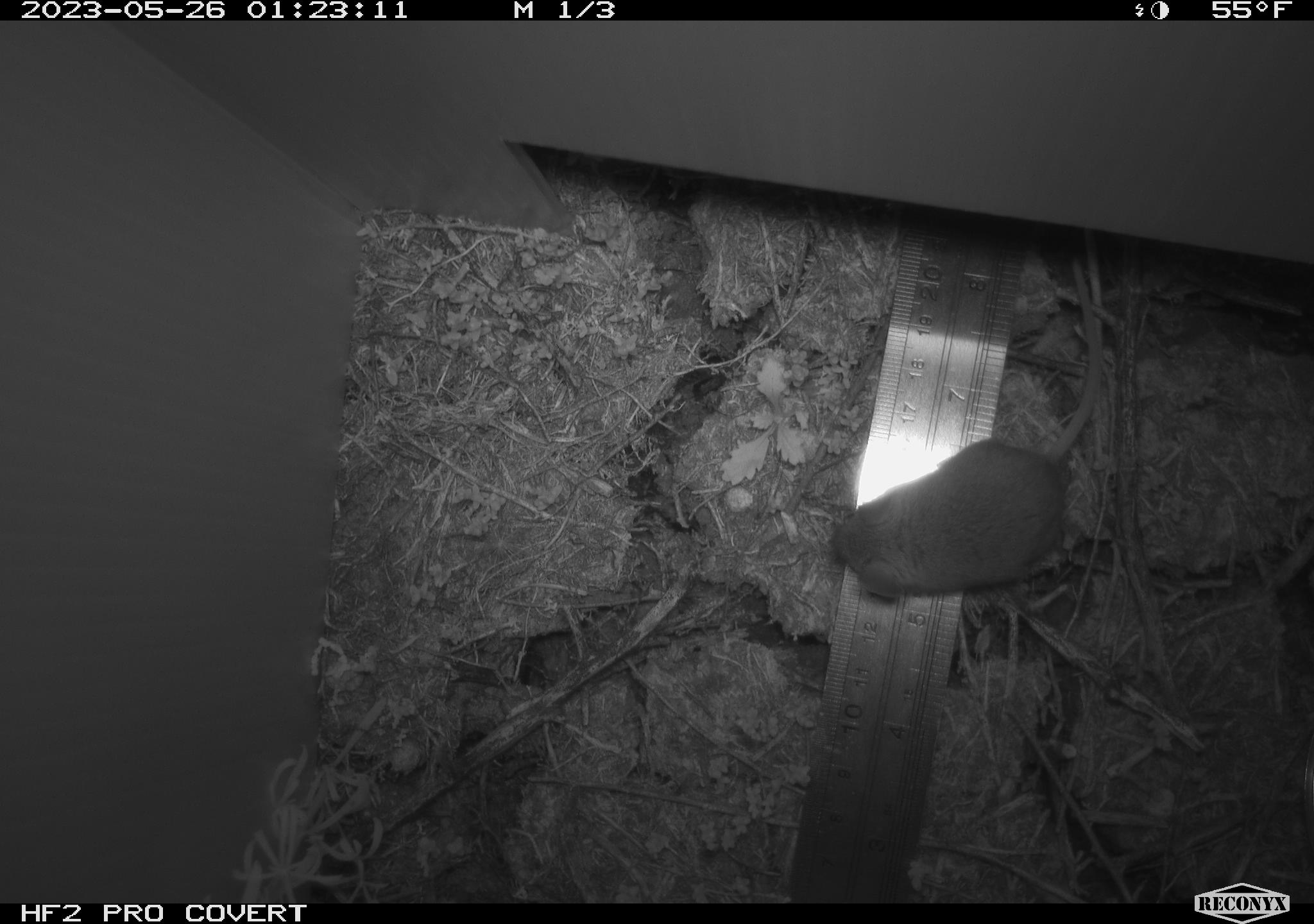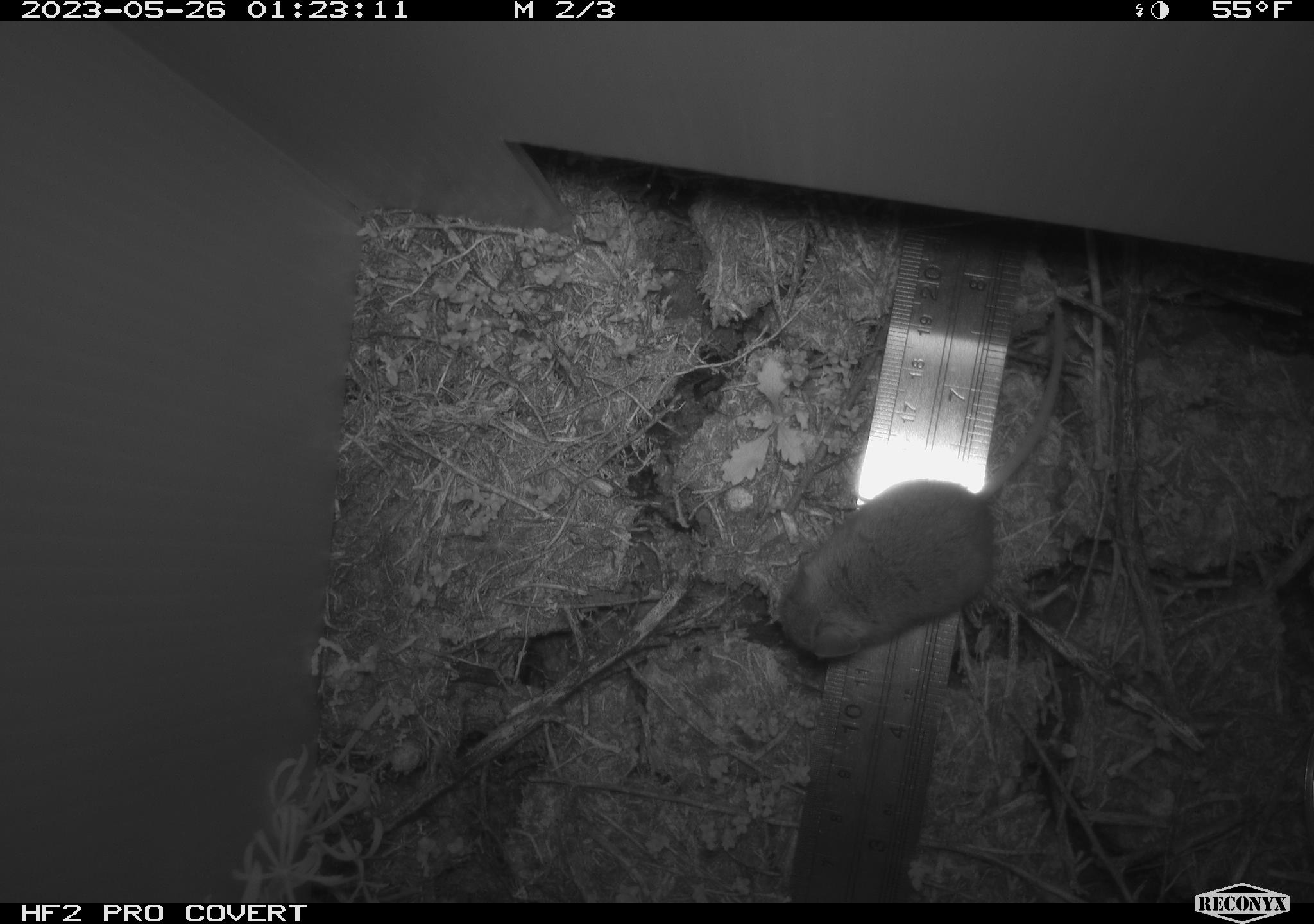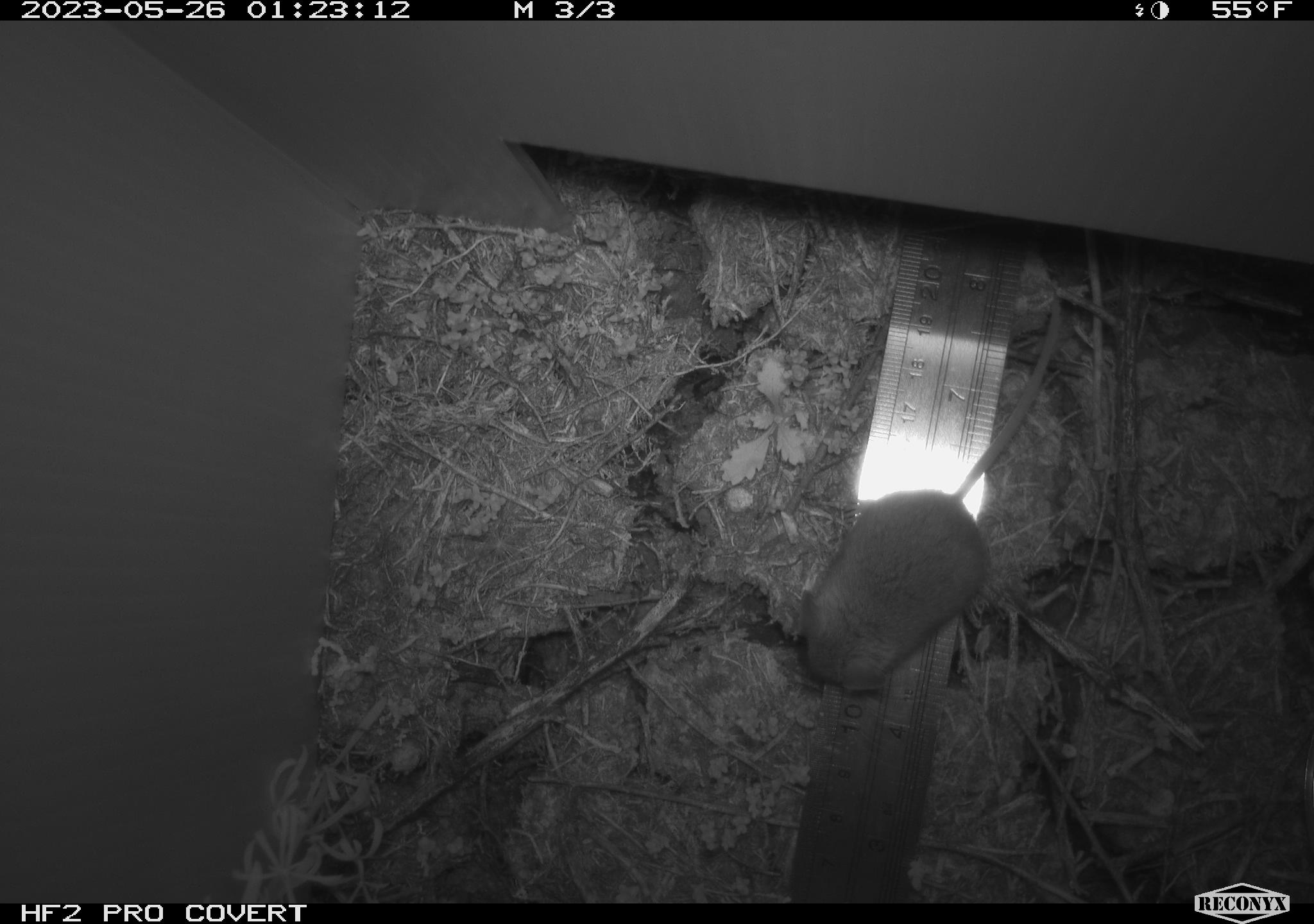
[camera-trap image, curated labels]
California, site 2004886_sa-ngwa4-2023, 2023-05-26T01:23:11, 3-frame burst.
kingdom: Animalia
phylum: Chordata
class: Mammalia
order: Rodentia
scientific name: Rodentia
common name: mouse species